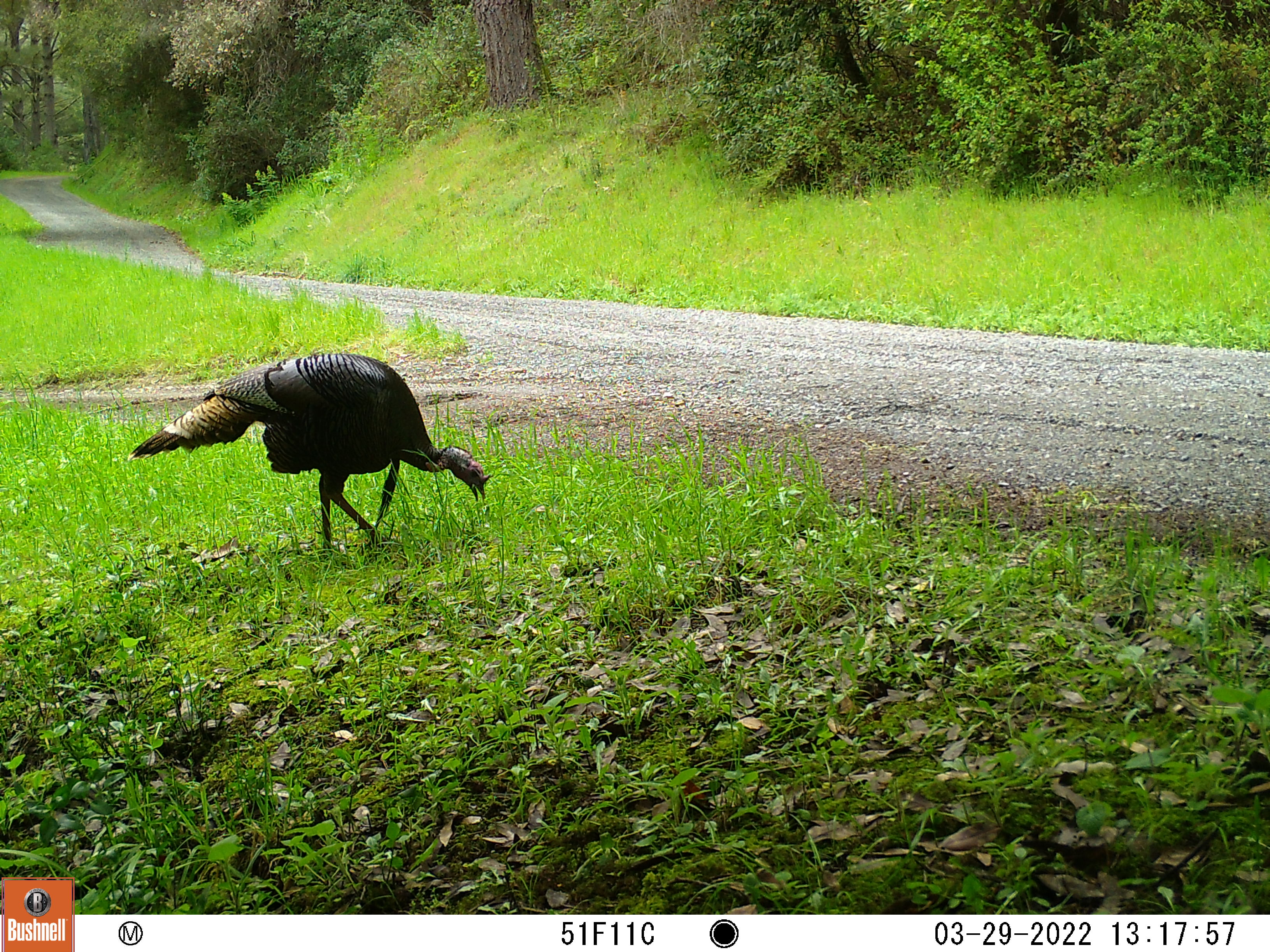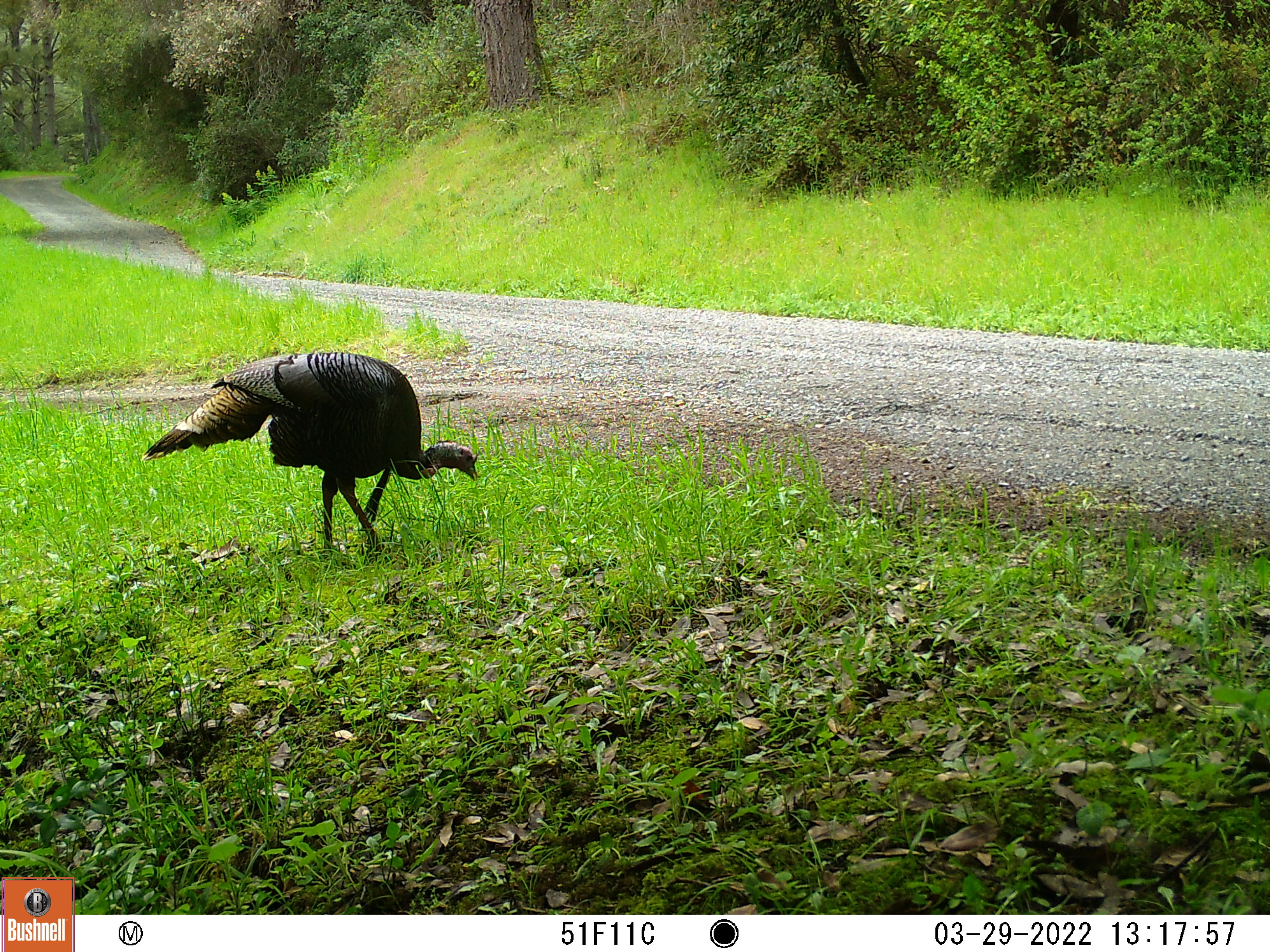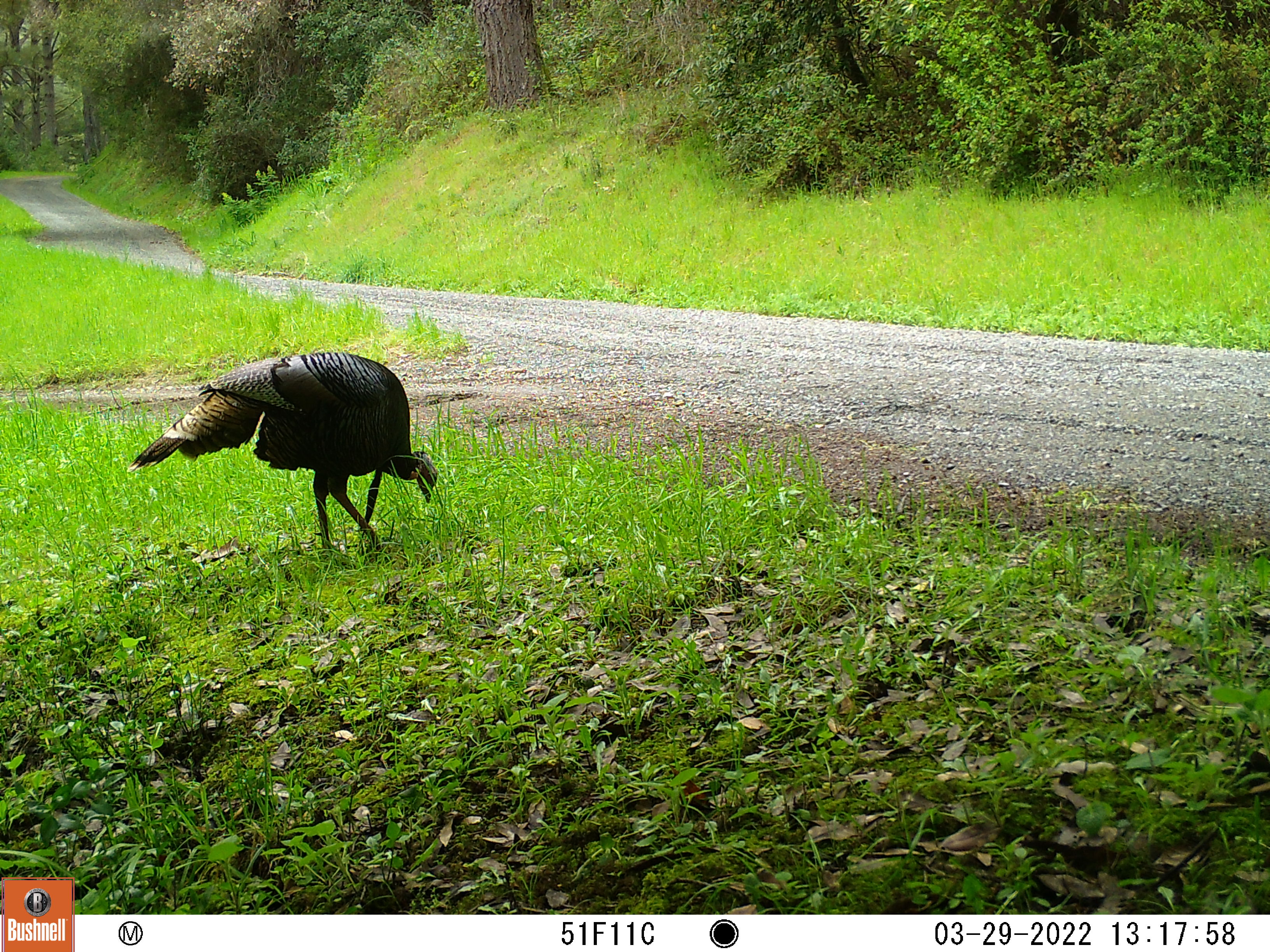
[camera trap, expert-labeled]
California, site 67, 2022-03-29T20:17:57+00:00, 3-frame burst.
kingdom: Animalia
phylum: Chordata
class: Aves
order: Galliformes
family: Phasianidae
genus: Meleagris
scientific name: Meleagris gallopavo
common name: turkey